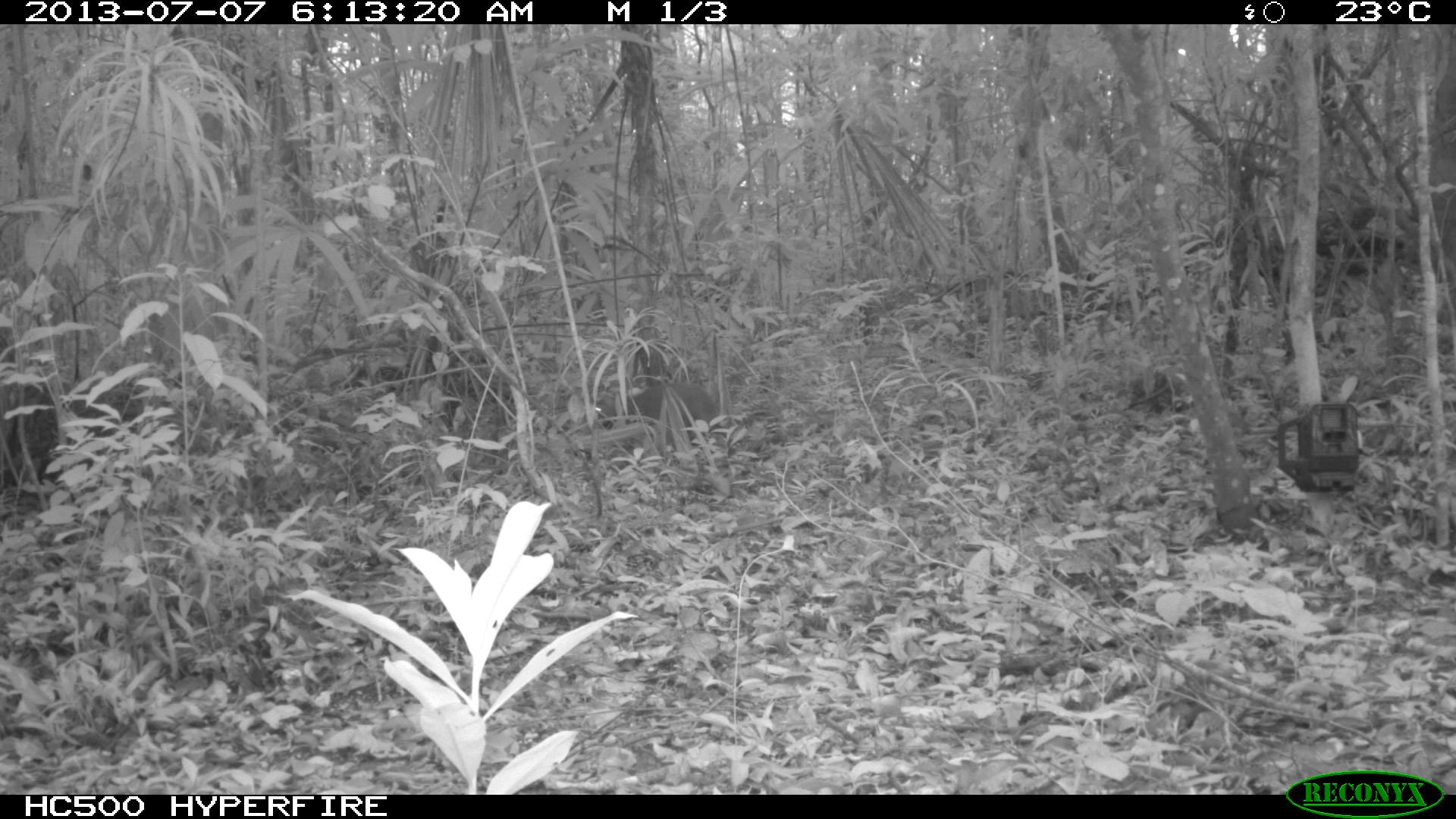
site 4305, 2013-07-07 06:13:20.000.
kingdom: Animalia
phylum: Chordata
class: Mammalia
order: Rodentia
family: Dasyproctidae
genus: Dasyprocta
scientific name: Dasyprocta punctata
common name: central american agouti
Dasyprocta punctata (central american agouti), count 1.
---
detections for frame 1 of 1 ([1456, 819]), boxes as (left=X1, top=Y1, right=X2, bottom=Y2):
dasyprocta punctata: (left=594, top=380, right=719, bottom=430)